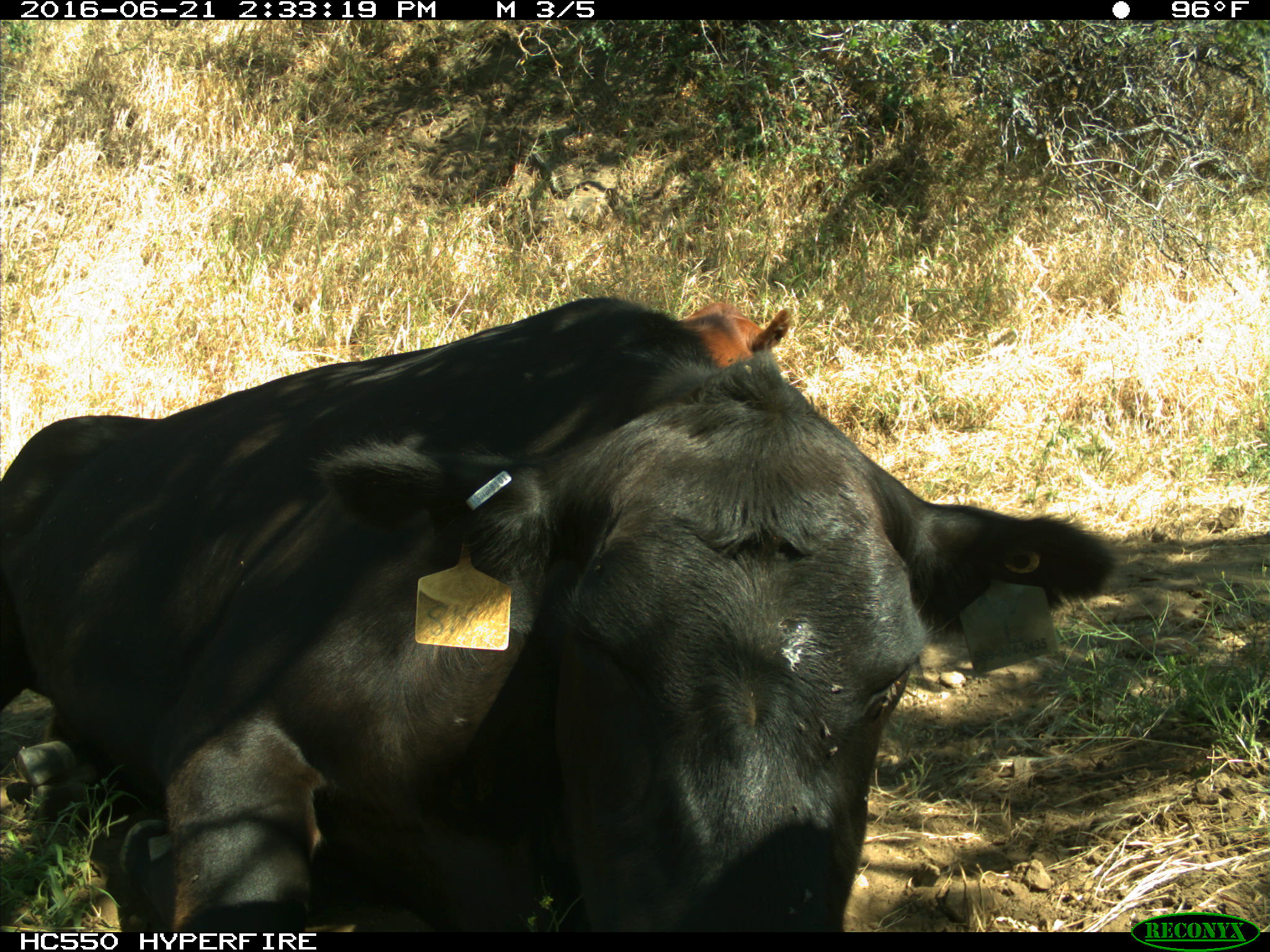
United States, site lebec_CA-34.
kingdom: Animalia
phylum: Chordata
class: Mammalia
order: Artiodactyla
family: Bovidae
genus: Bos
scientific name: Bos taurus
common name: domestic cow